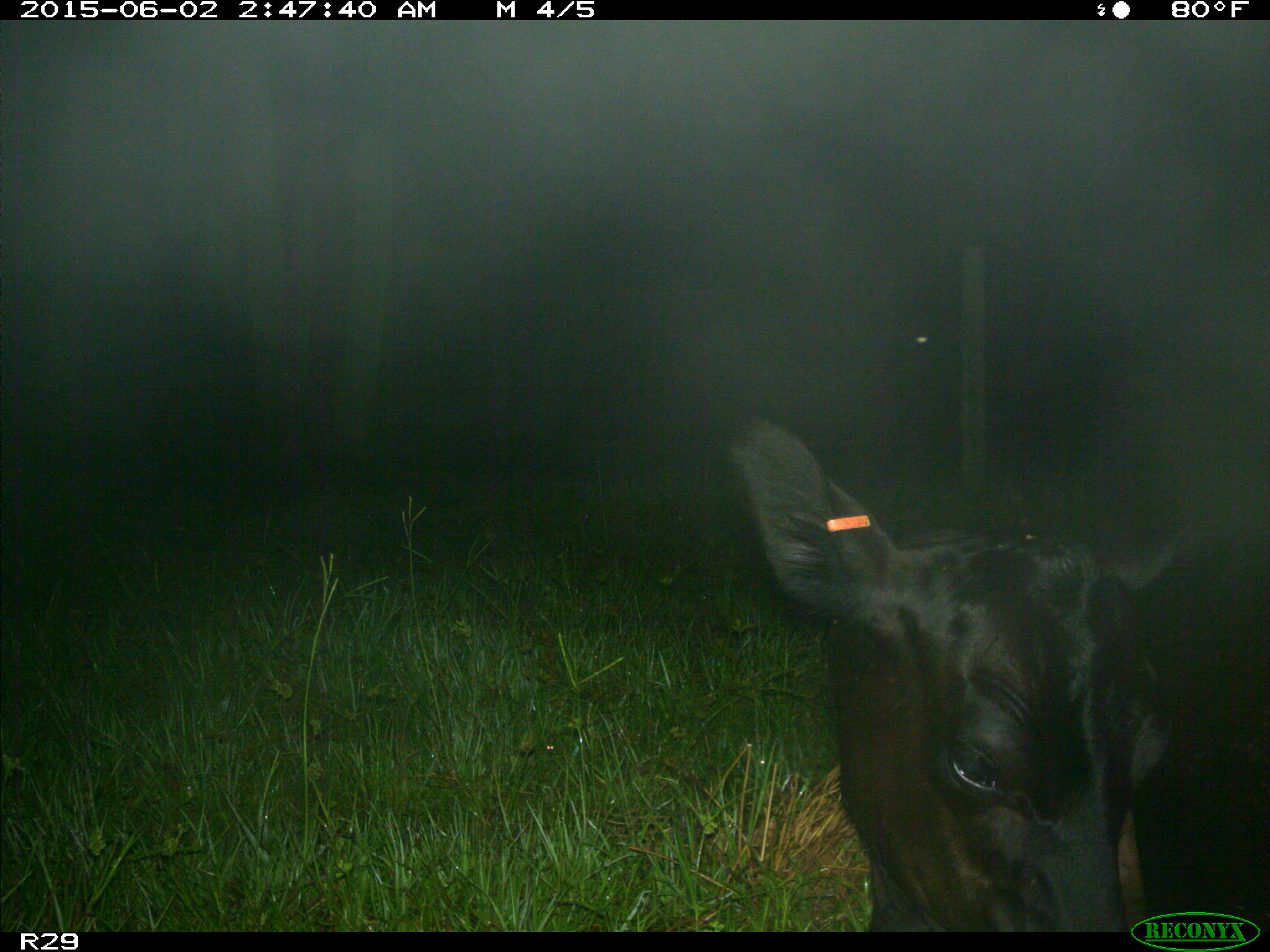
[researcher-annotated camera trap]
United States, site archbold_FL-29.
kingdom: Animalia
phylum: Chordata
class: Mammalia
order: Artiodactyla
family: Bovidae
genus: Bos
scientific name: Bos taurus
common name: domestic cow